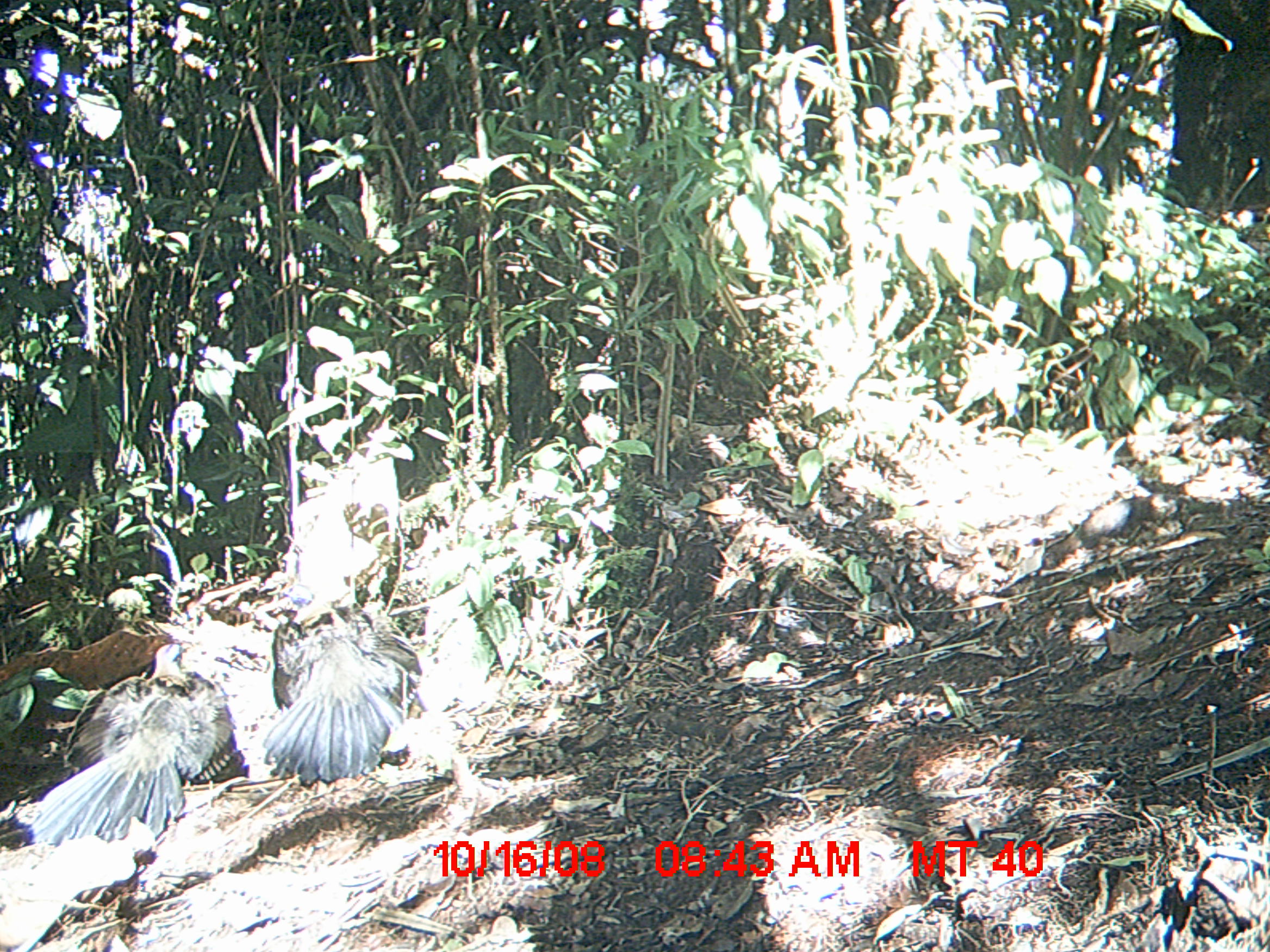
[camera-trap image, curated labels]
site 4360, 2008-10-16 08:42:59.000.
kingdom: Animalia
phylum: Chordata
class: Aves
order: Cuculiformes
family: Cuculidae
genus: Coua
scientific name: Coua serriana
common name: red-breasted coua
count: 2